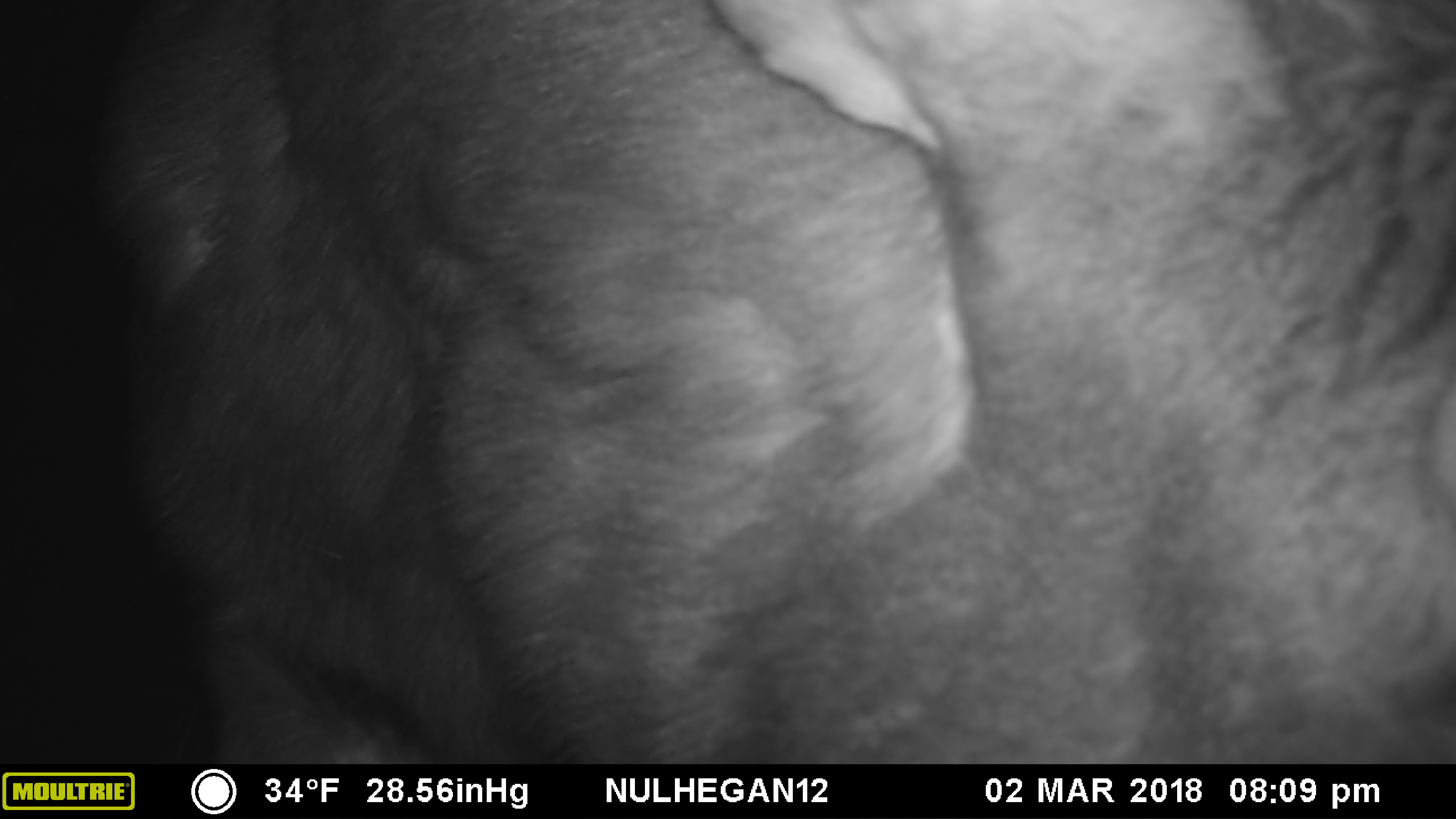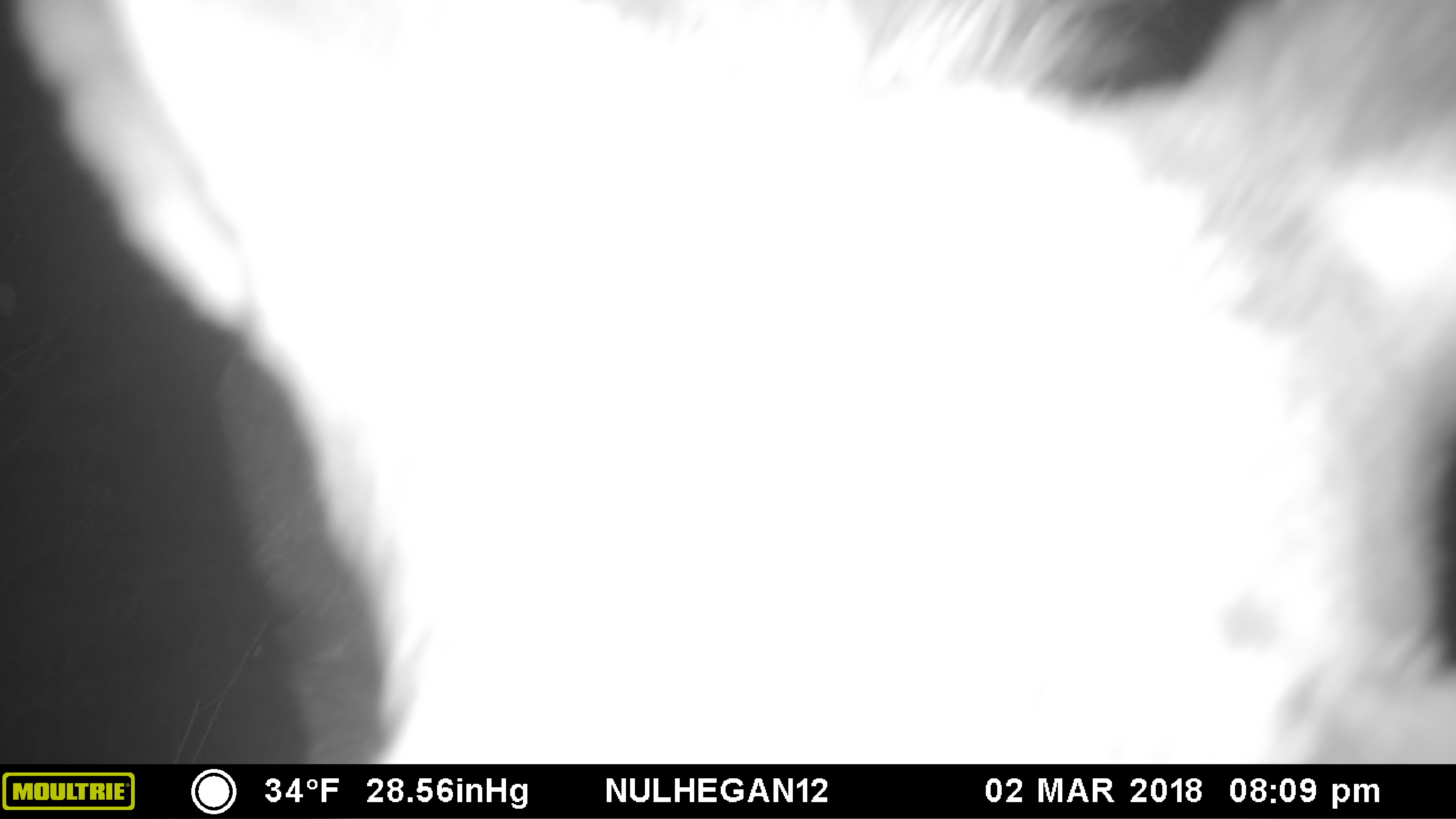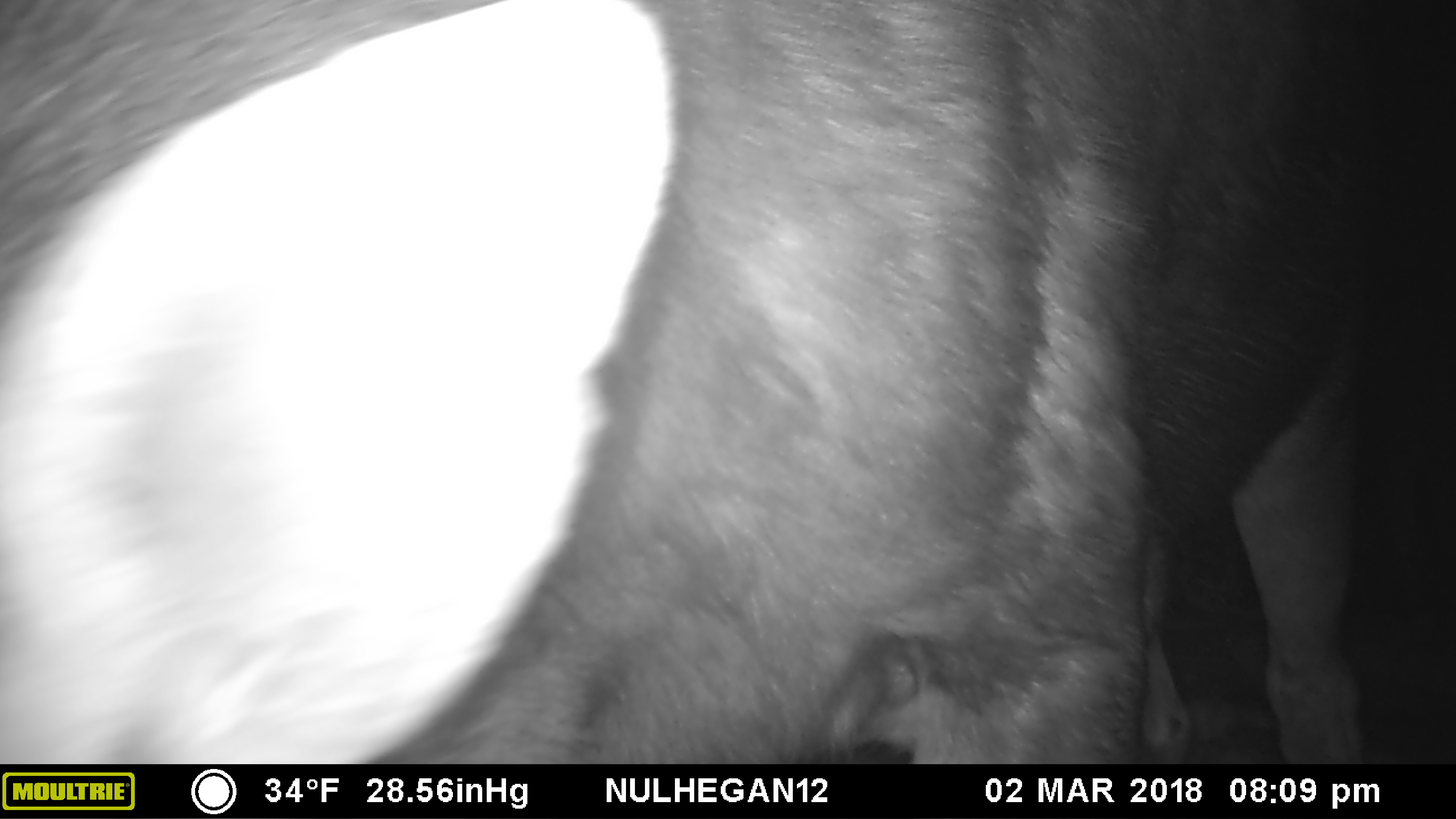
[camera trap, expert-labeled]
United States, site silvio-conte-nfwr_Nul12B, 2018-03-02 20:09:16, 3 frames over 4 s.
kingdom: Animalia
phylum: Chordata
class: Mammalia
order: Artiodactyla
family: Cervidae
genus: Alces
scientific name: Alces alces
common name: moose